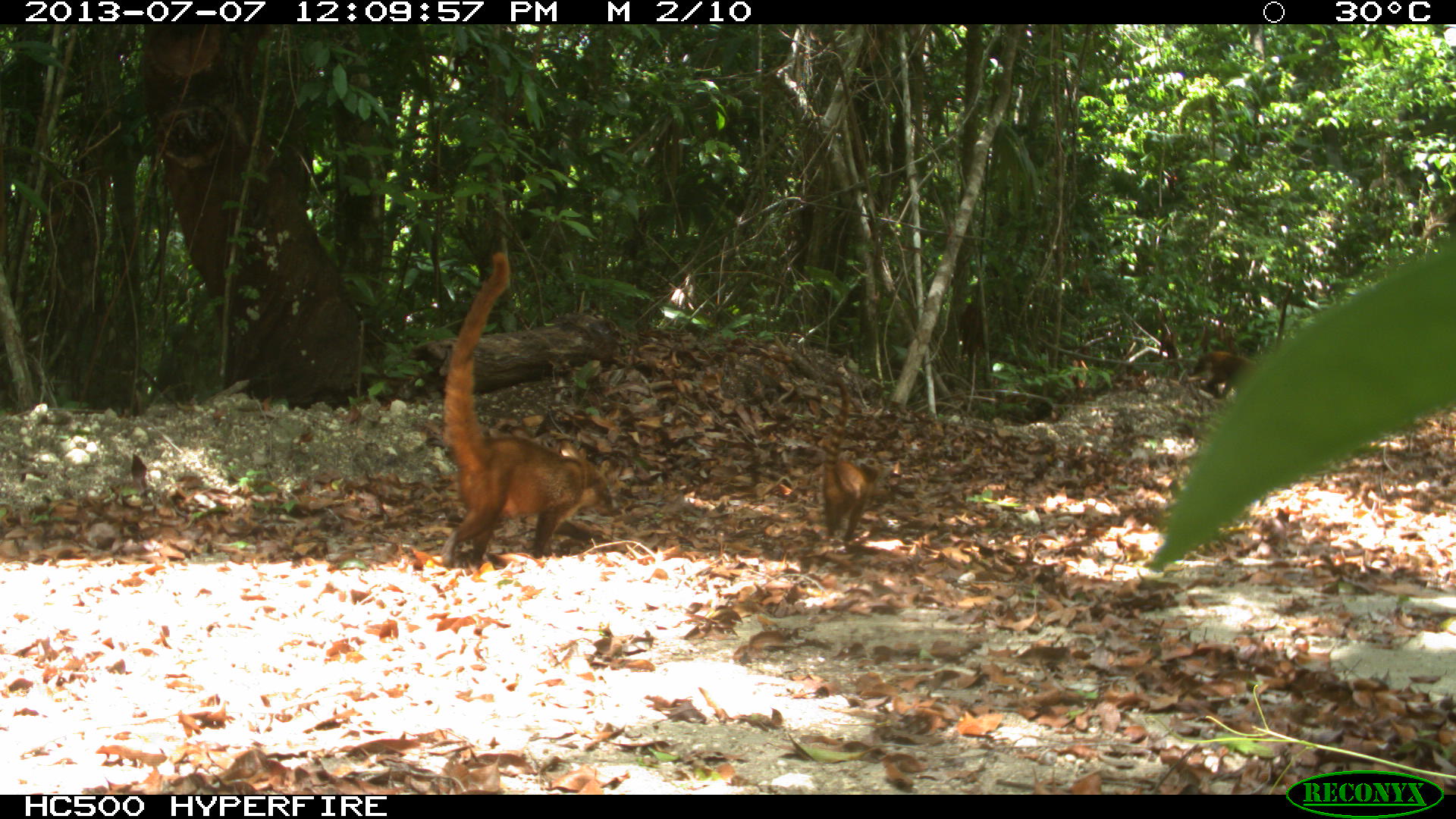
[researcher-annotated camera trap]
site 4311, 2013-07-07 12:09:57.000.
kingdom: Animalia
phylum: Chordata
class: Mammalia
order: Carnivora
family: Procyonidae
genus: Nasua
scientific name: Nasua narica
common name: white-nosed coati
Nasua narica (white-nosed coati), count 6.